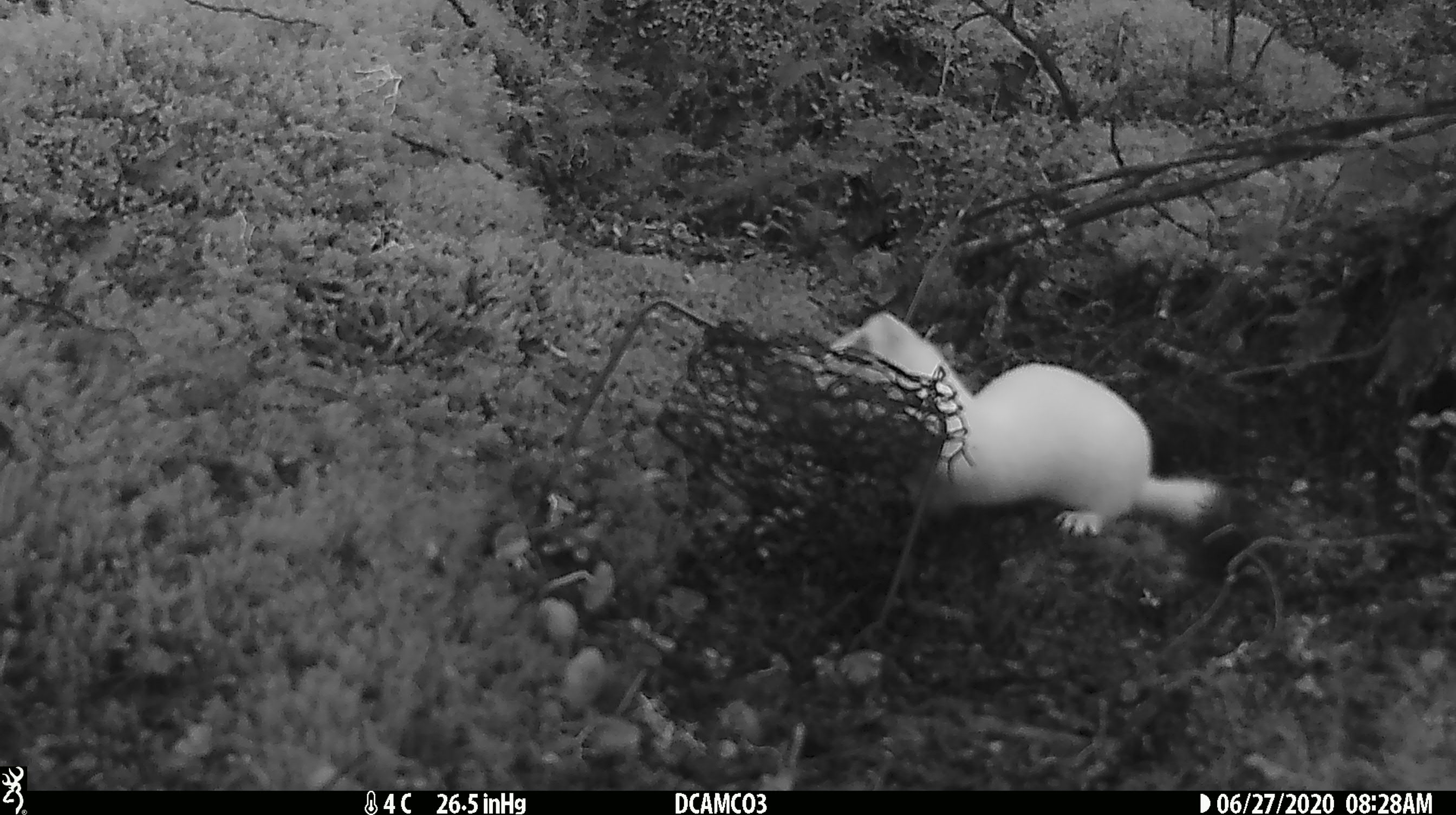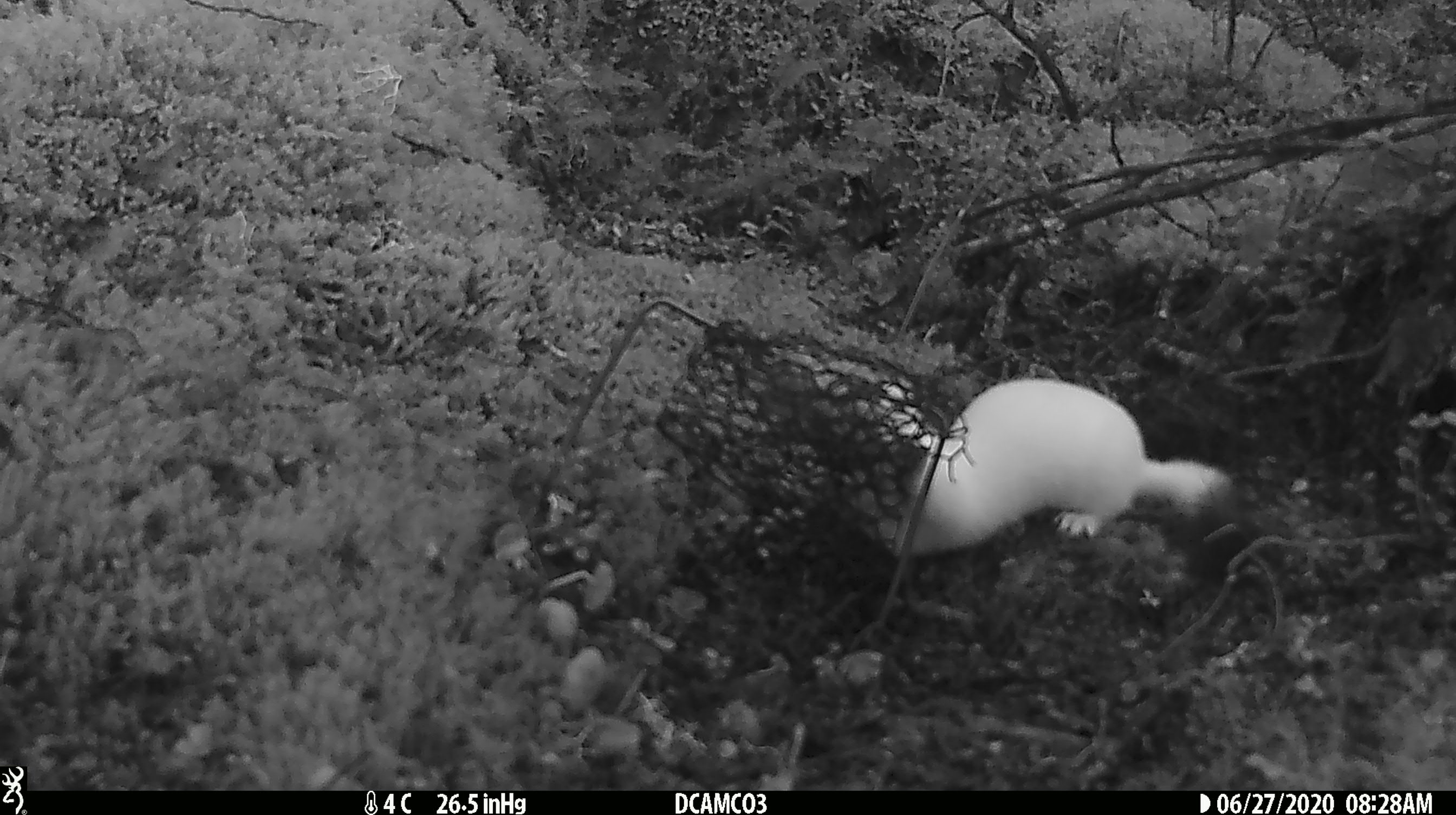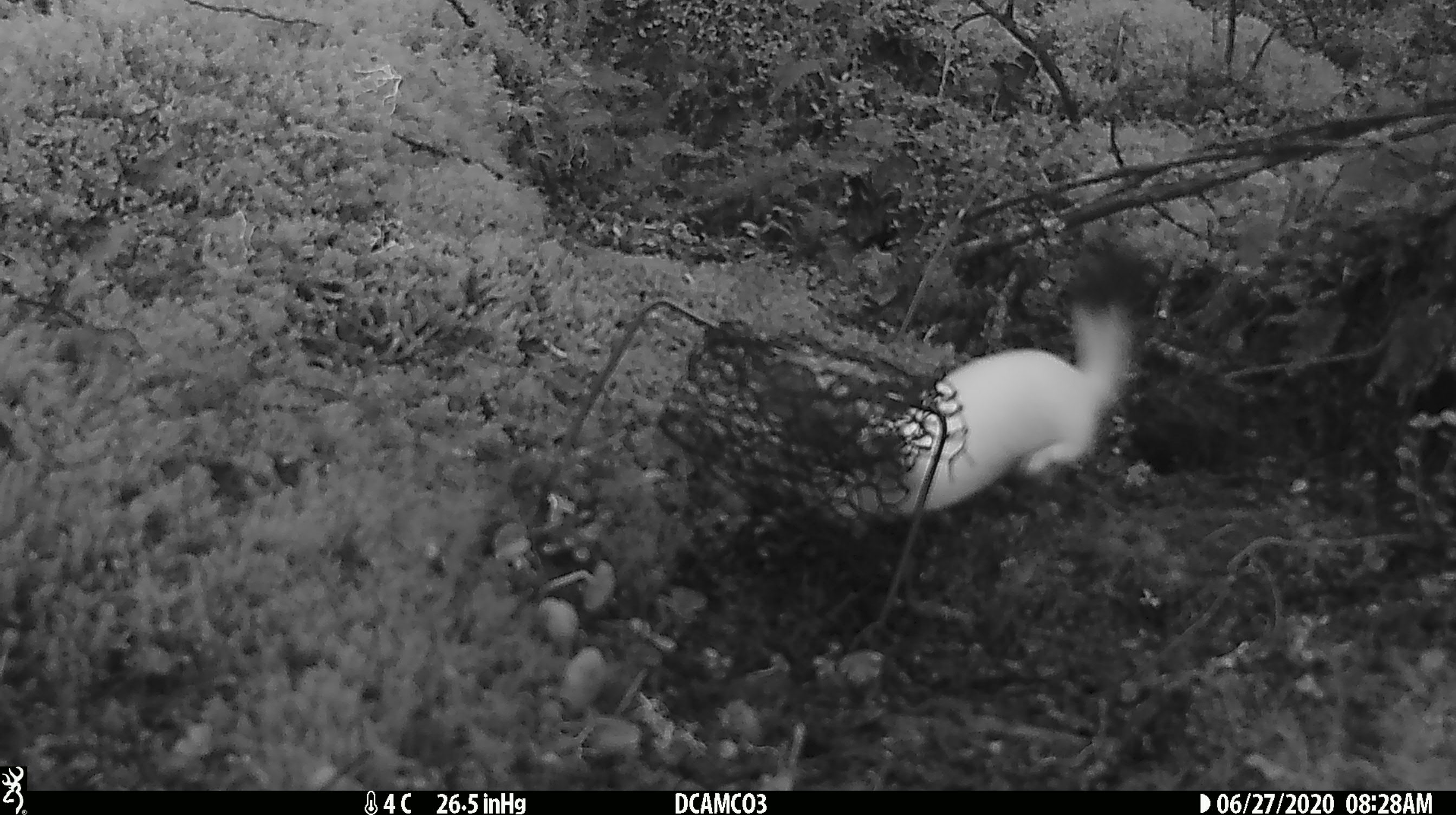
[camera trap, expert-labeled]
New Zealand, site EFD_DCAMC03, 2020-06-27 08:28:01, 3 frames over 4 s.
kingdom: Animalia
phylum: Chordata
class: Mammalia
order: Carnivora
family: Mustelidae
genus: Mustela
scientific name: Mustela erminea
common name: stoat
Stoat (Mustela erminea).